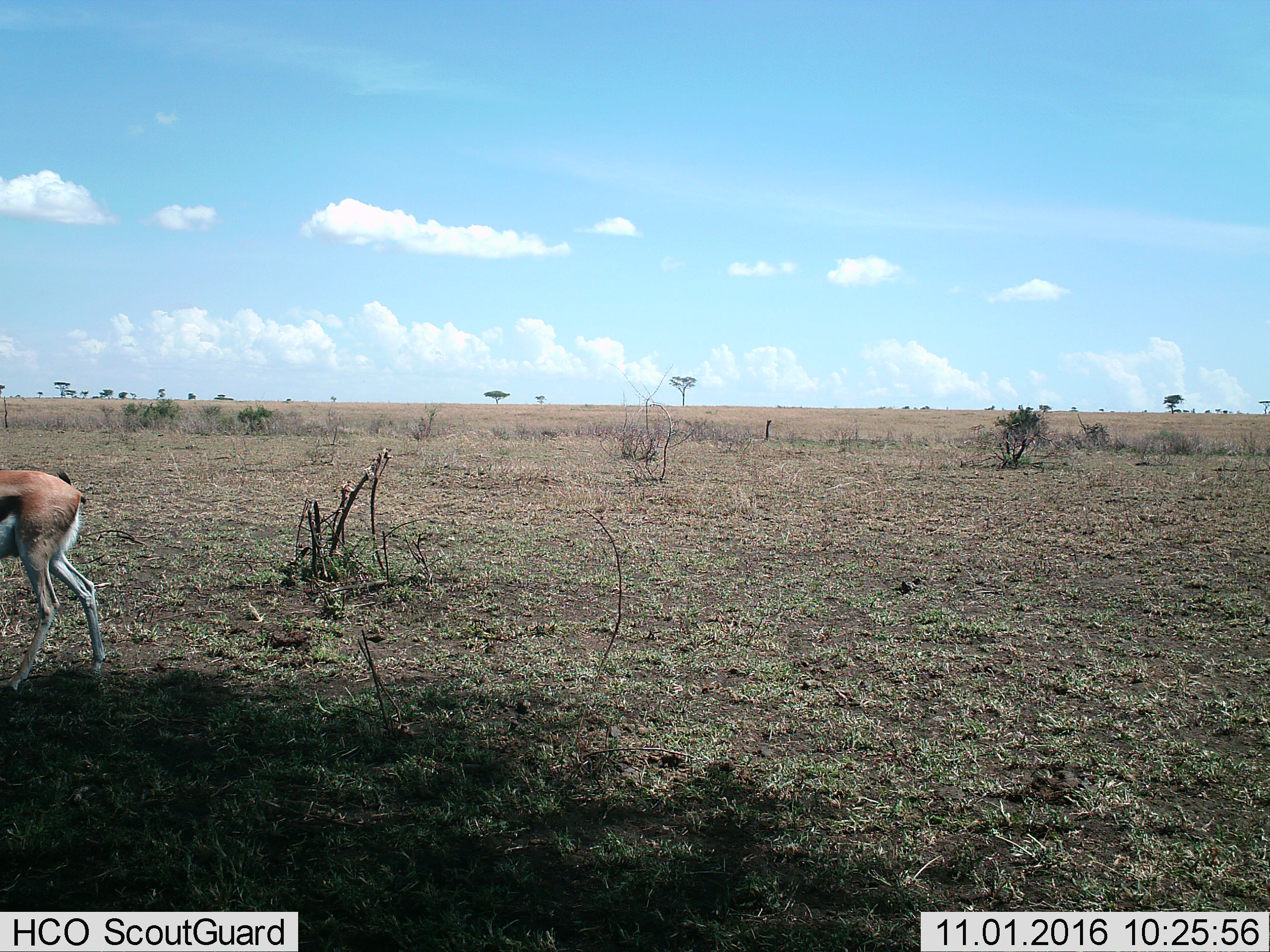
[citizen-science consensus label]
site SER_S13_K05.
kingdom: Animalia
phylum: Chordata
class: Mammalia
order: Artiodactyla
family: Bovidae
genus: Eudorcas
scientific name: Eudorcas thomsonii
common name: thomson's gazelle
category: gazellethomsons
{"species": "gazellethomsons (thomson's gazelle) (Eudorcas thomsonii)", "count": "1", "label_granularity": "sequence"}